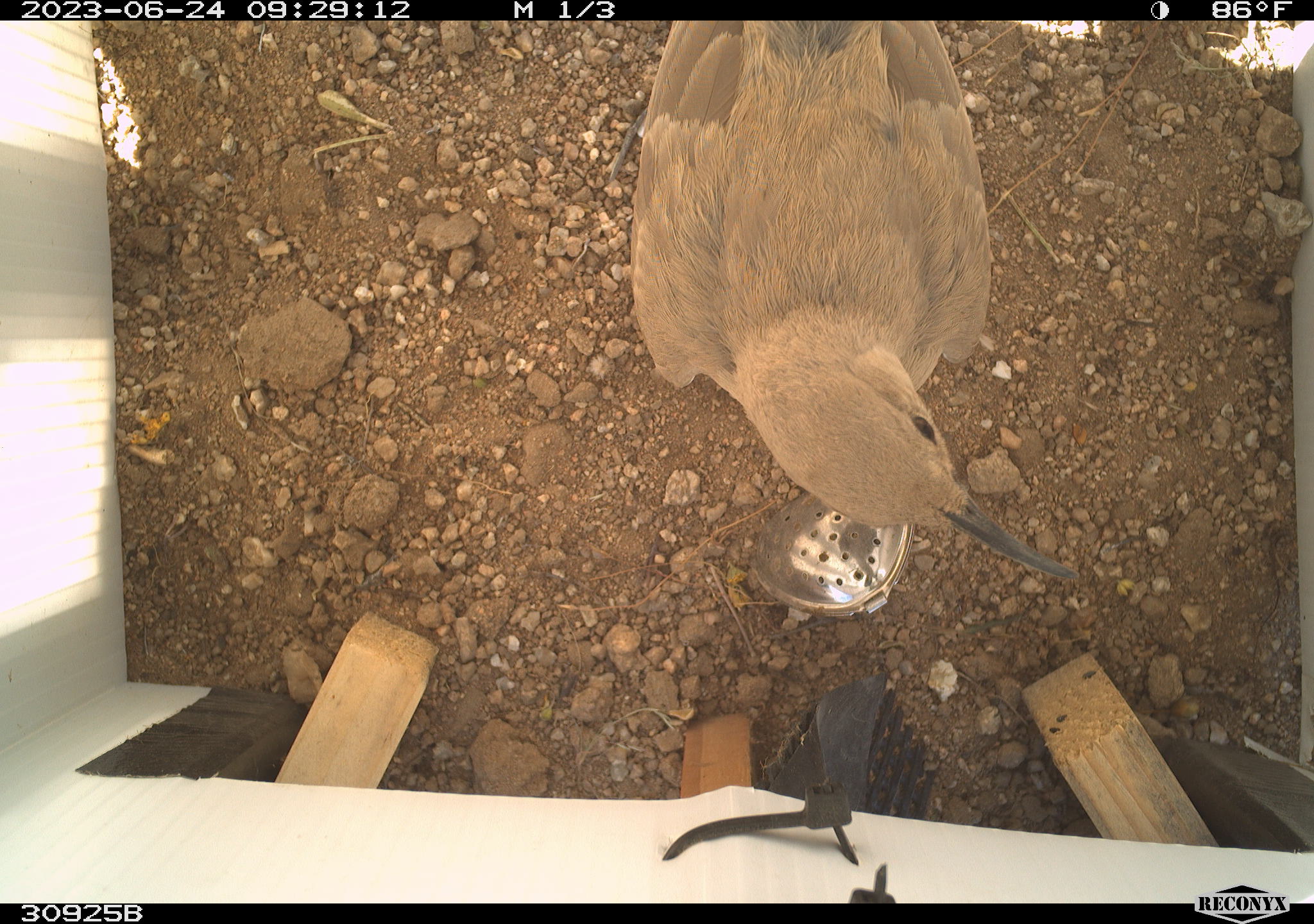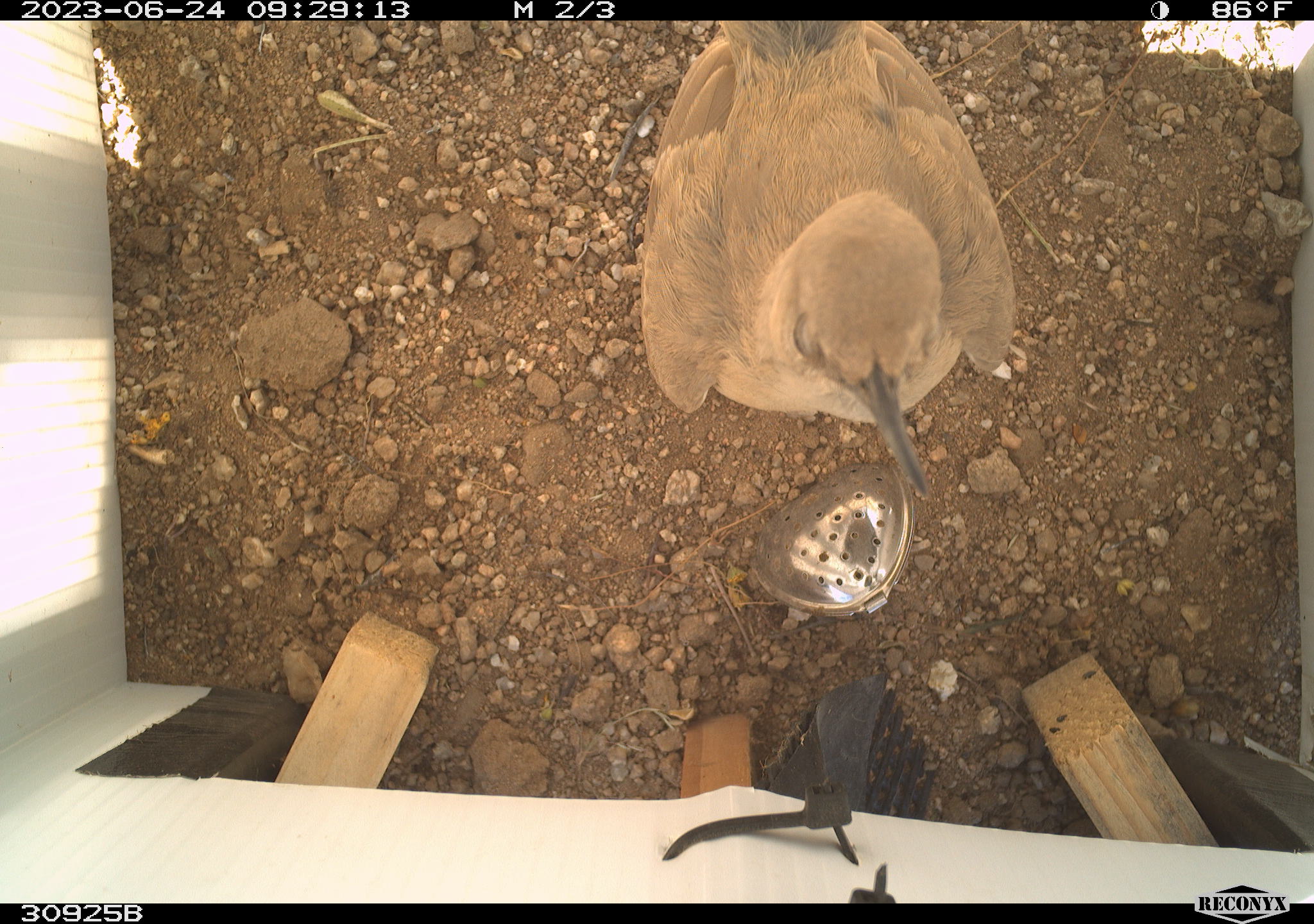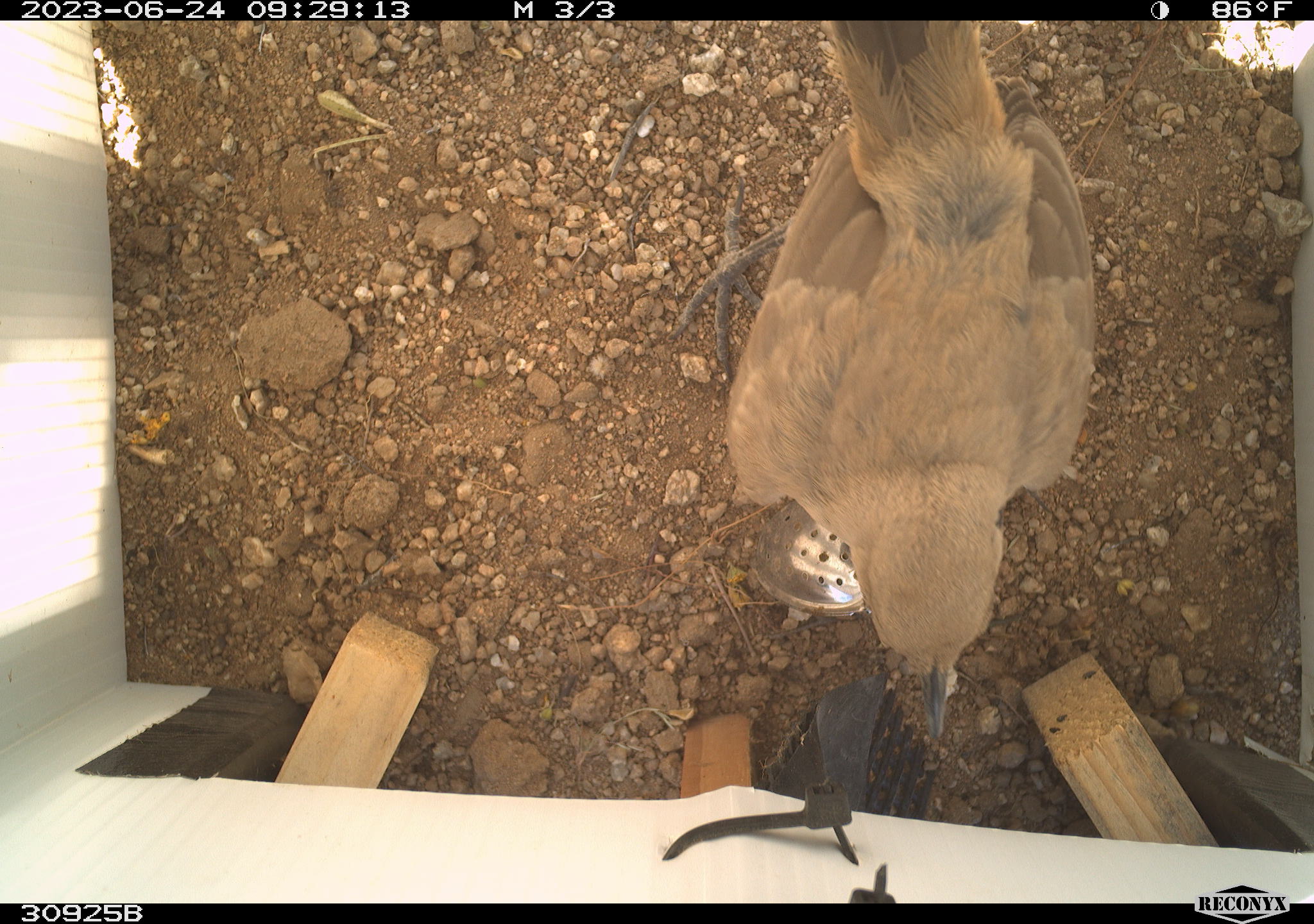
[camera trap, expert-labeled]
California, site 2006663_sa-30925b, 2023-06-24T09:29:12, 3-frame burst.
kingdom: Animalia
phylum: Chordata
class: Aves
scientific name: Aves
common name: bird